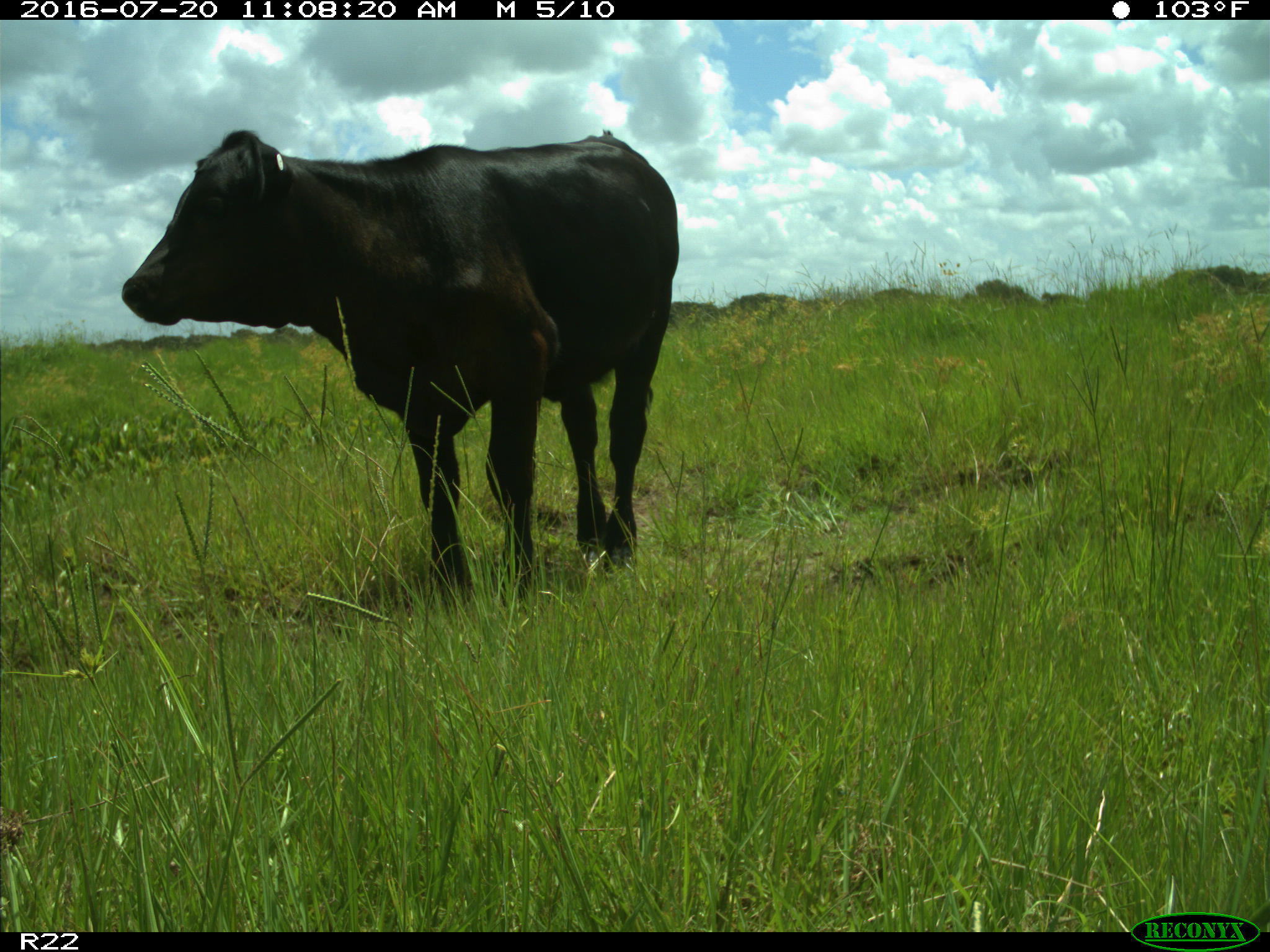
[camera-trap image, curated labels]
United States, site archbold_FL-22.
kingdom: Animalia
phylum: Chordata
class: Mammalia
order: Artiodactyla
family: Bovidae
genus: Bos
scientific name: Bos taurus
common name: domestic cow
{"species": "Bos taurus (domestic cow)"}